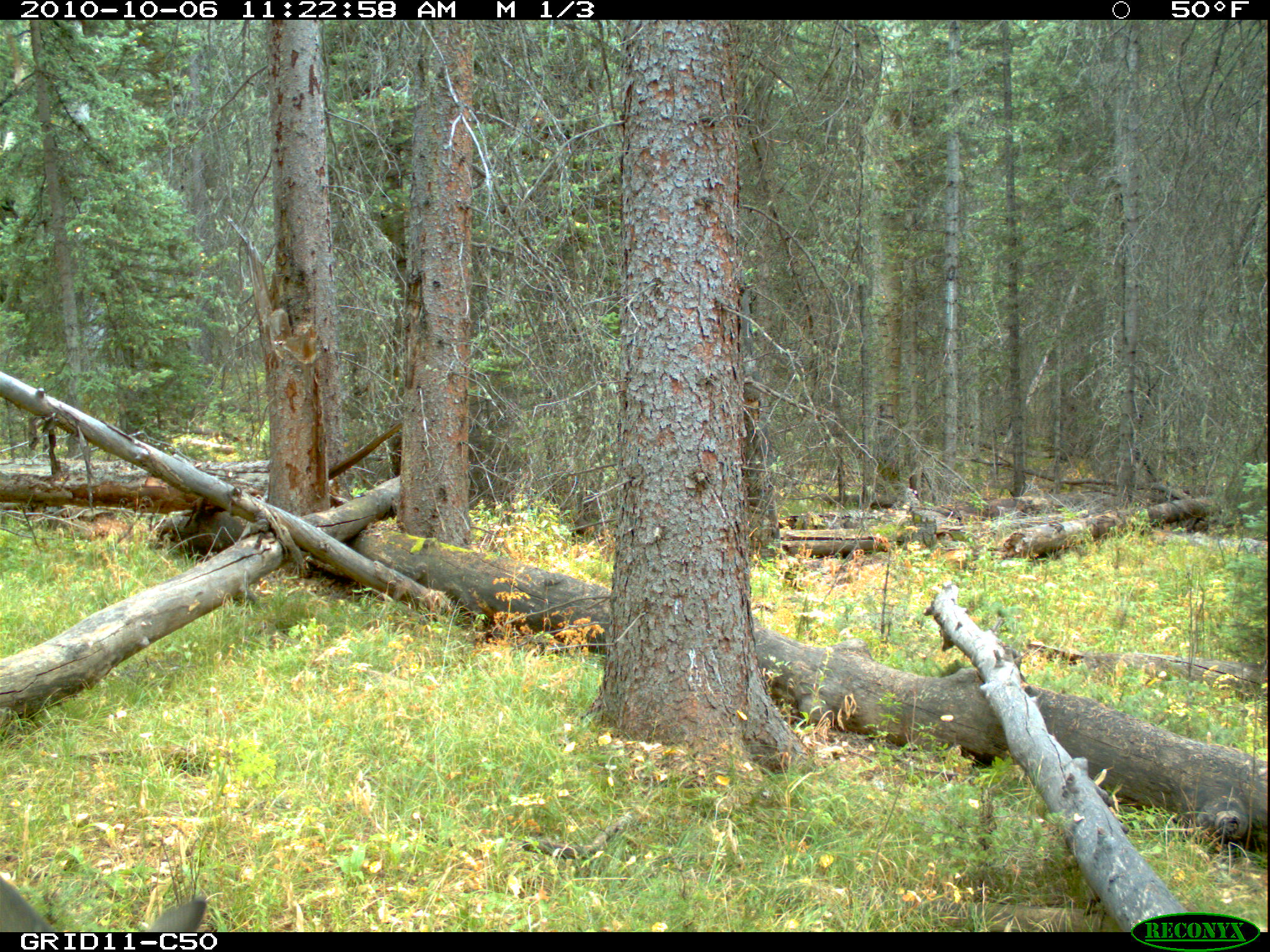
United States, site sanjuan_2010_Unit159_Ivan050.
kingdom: Animalia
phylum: Chordata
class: Mammalia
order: Artiodactyla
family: Cervidae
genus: Odocoileus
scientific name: Odocoileus hemionus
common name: mule deer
Odocoileus hemionus (mule deer).